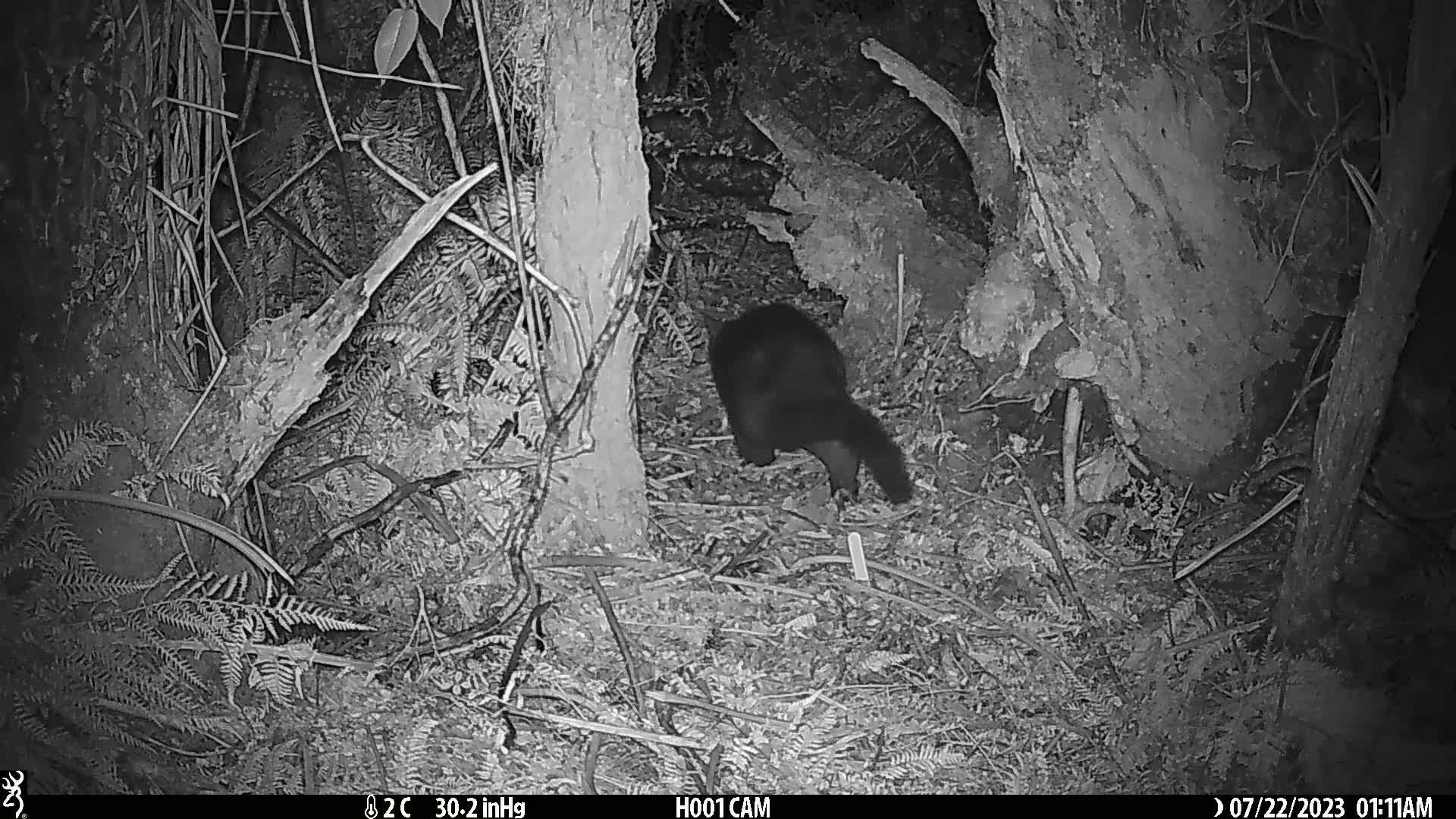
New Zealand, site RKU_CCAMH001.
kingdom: Animalia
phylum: Chordata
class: Mammalia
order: Diprotodontia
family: Phalangeridae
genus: Trichosurus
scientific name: Trichosurus vulpecula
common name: common brushtail possum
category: possum